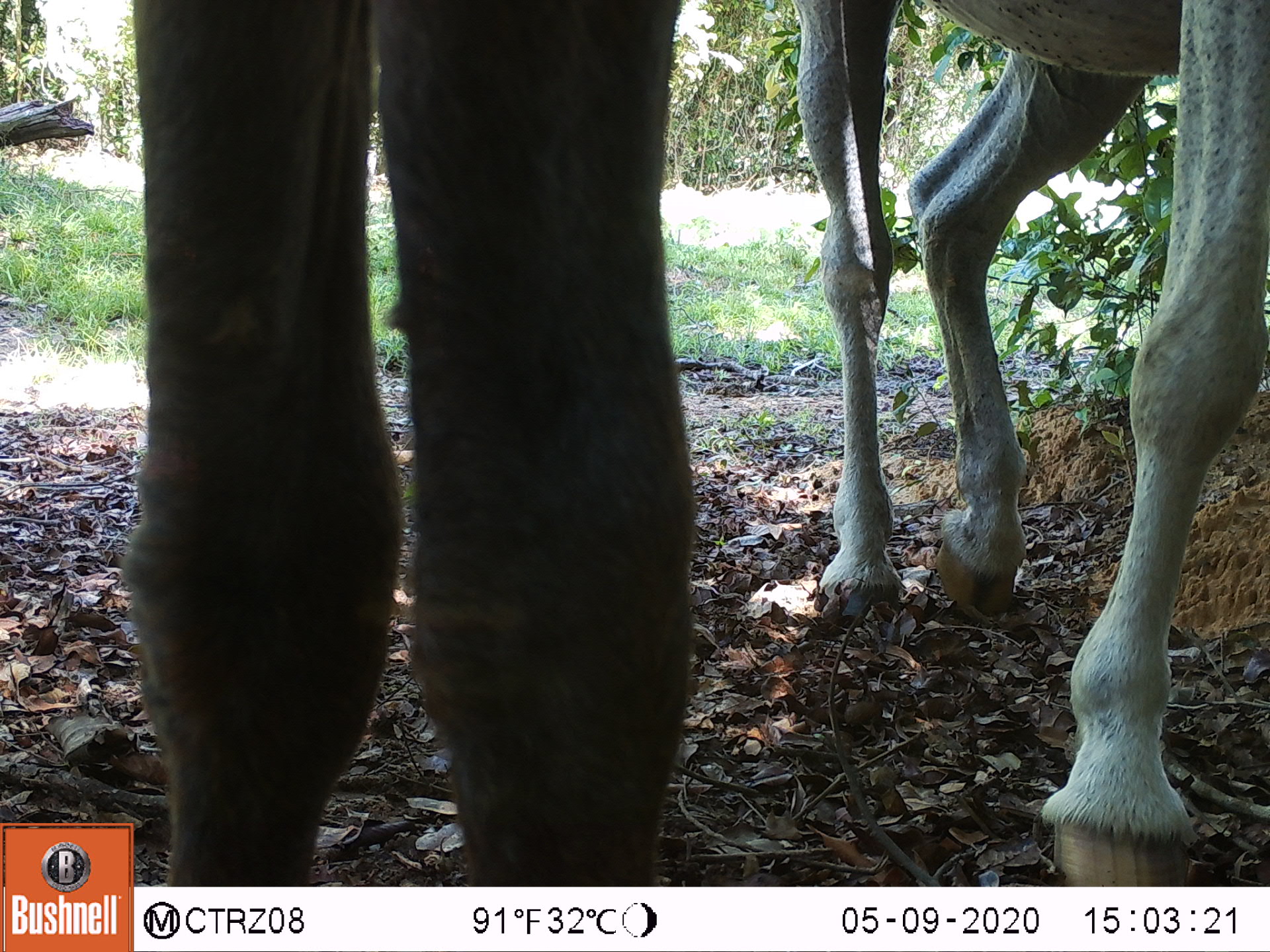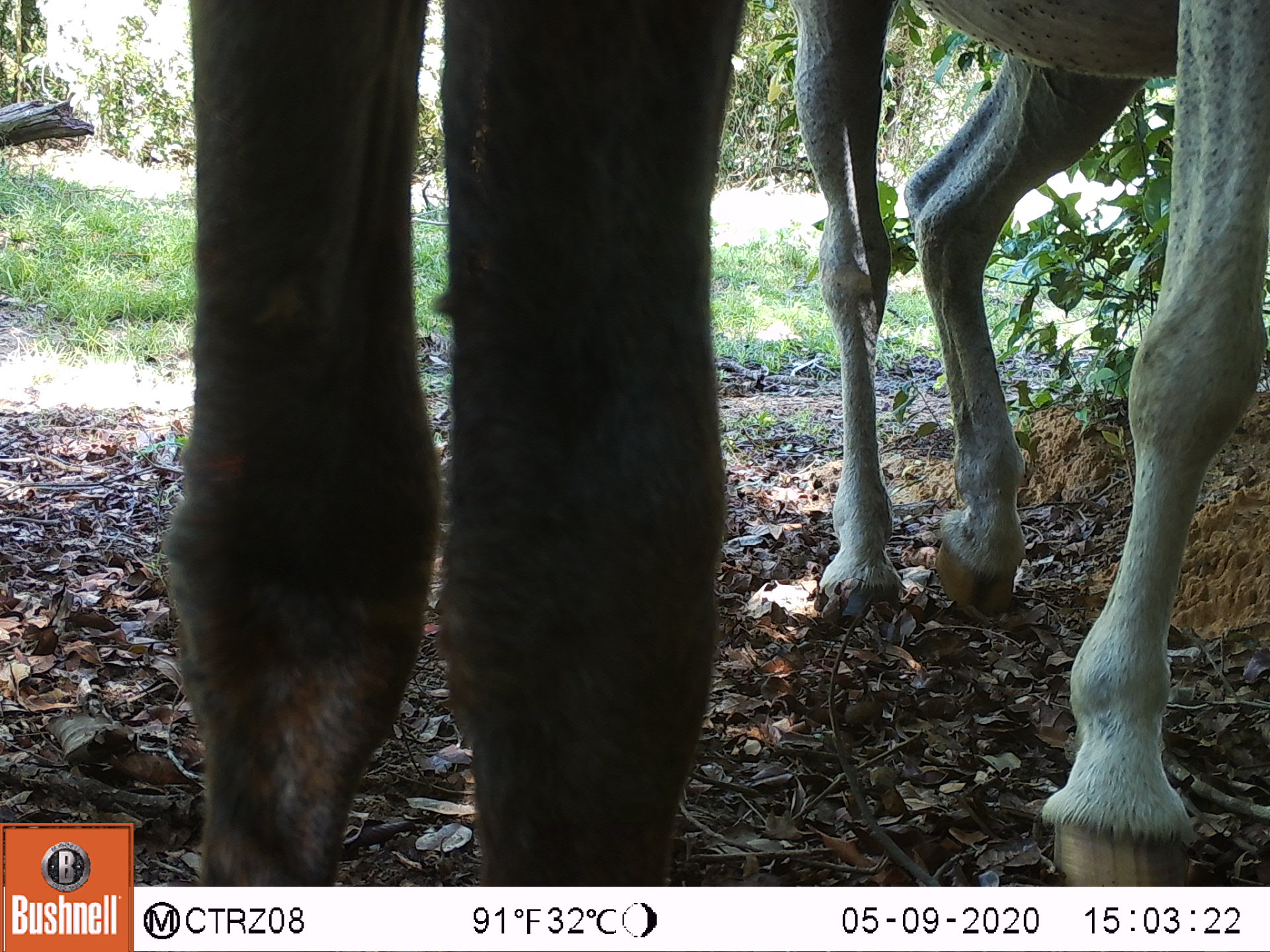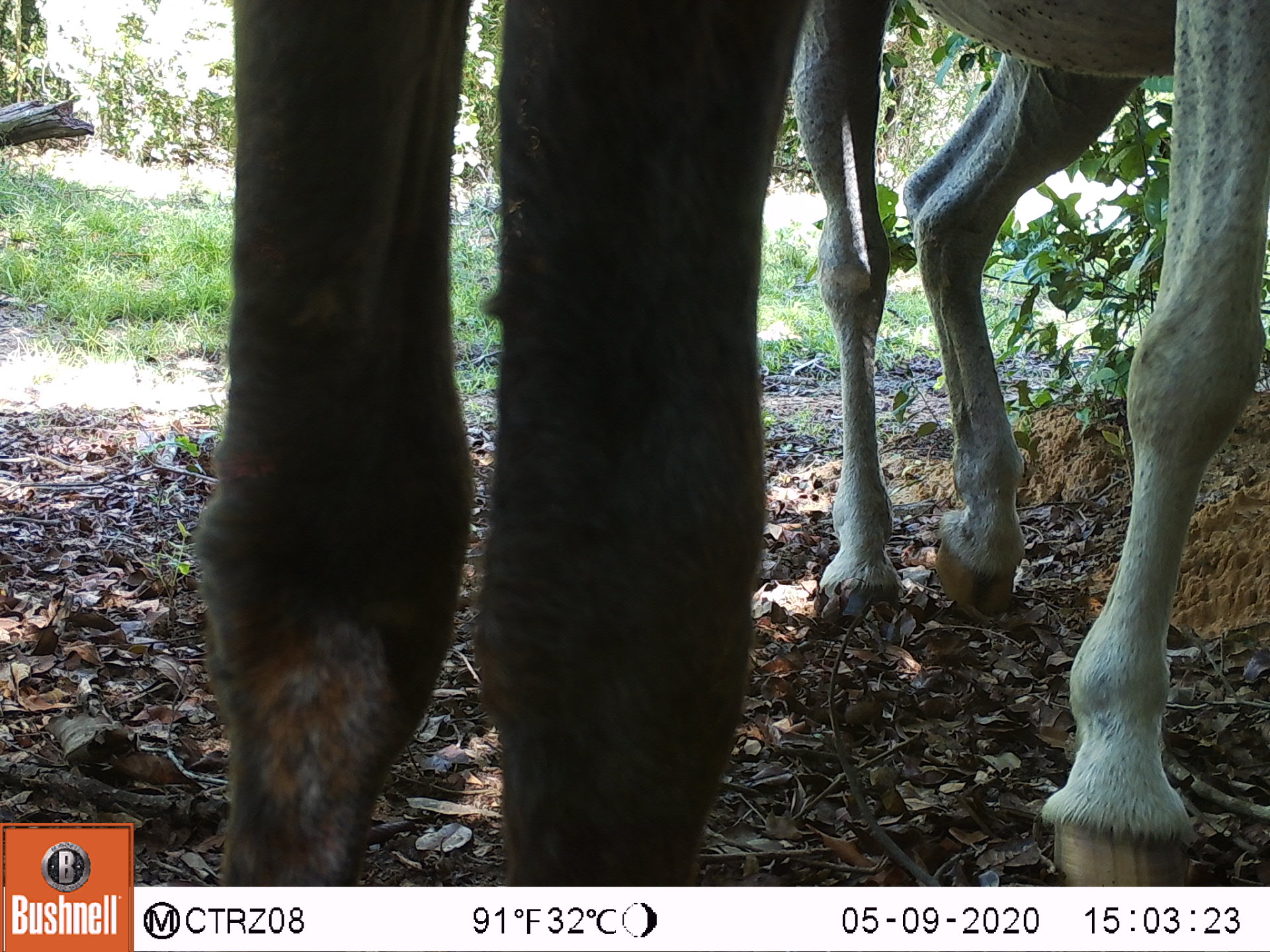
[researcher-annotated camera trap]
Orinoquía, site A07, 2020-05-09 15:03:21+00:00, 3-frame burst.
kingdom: Animalia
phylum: Chordata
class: Mammalia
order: Perissodactyla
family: Equidae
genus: Equus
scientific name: Equus caballus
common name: domestic horse